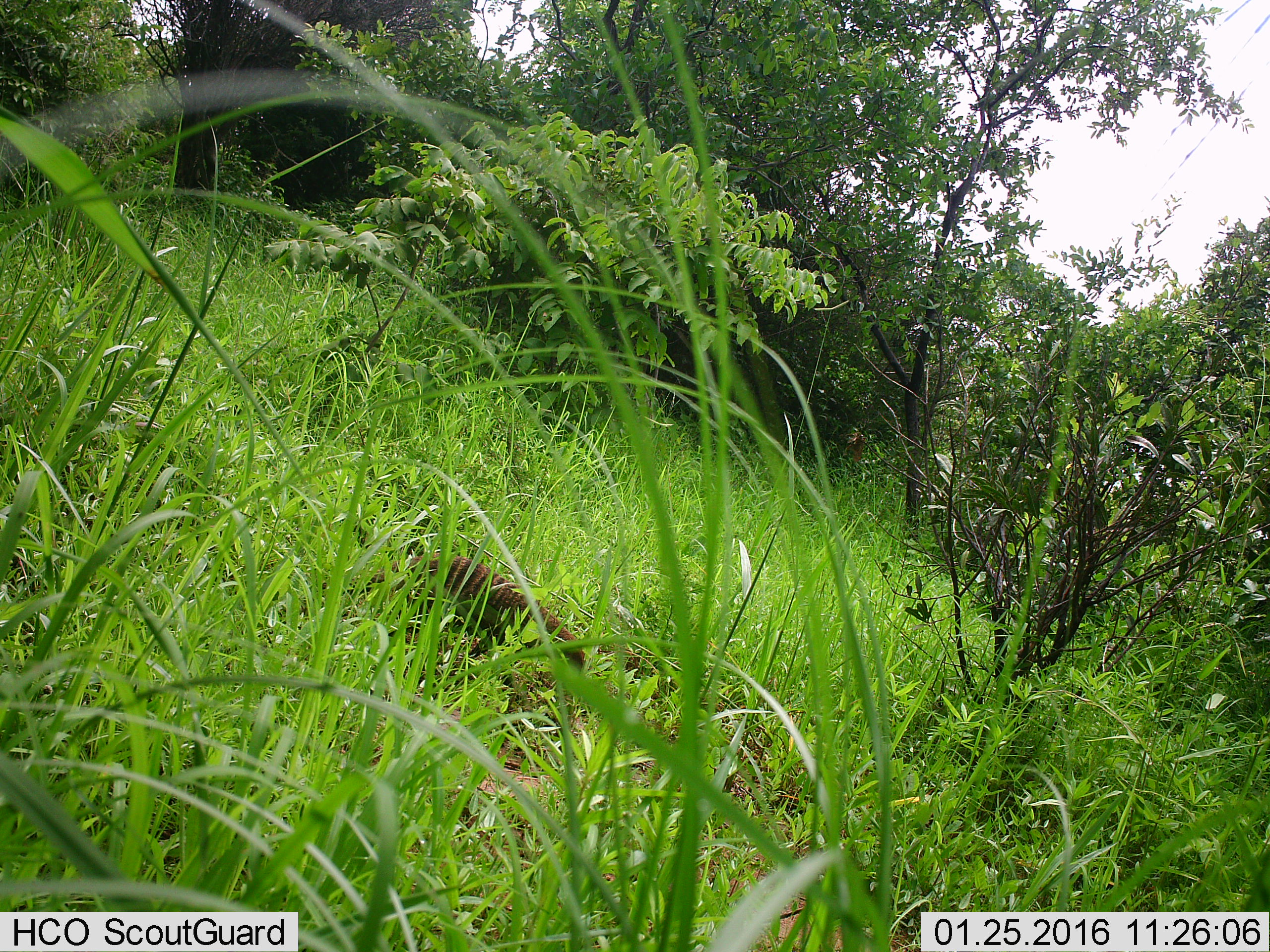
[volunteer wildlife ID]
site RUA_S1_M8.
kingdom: Animalia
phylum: Chordata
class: Mammalia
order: Carnivora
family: Herpestidae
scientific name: Herpestidae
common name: mongoose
Mongoose (Herpestidae), count 1. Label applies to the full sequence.